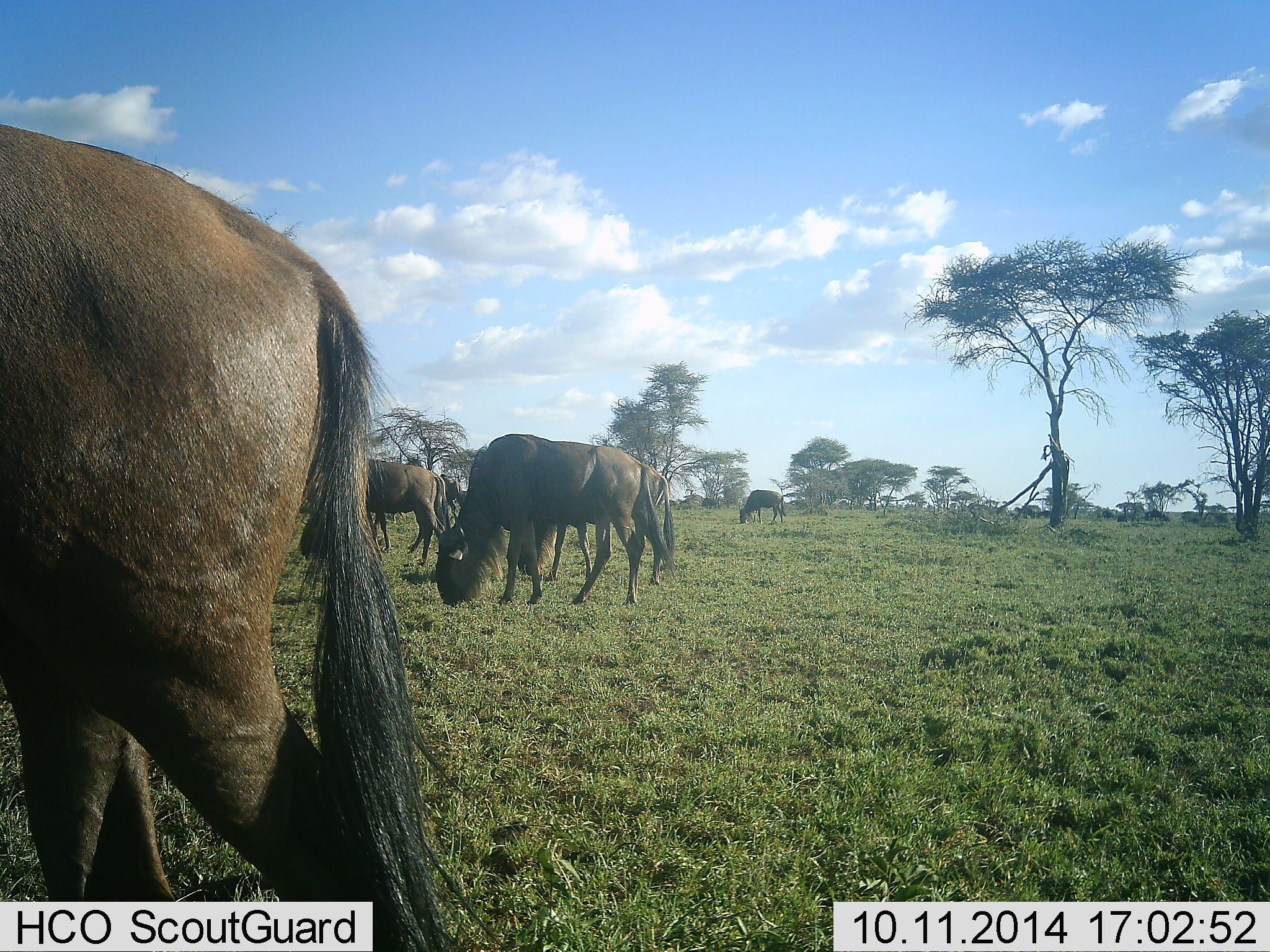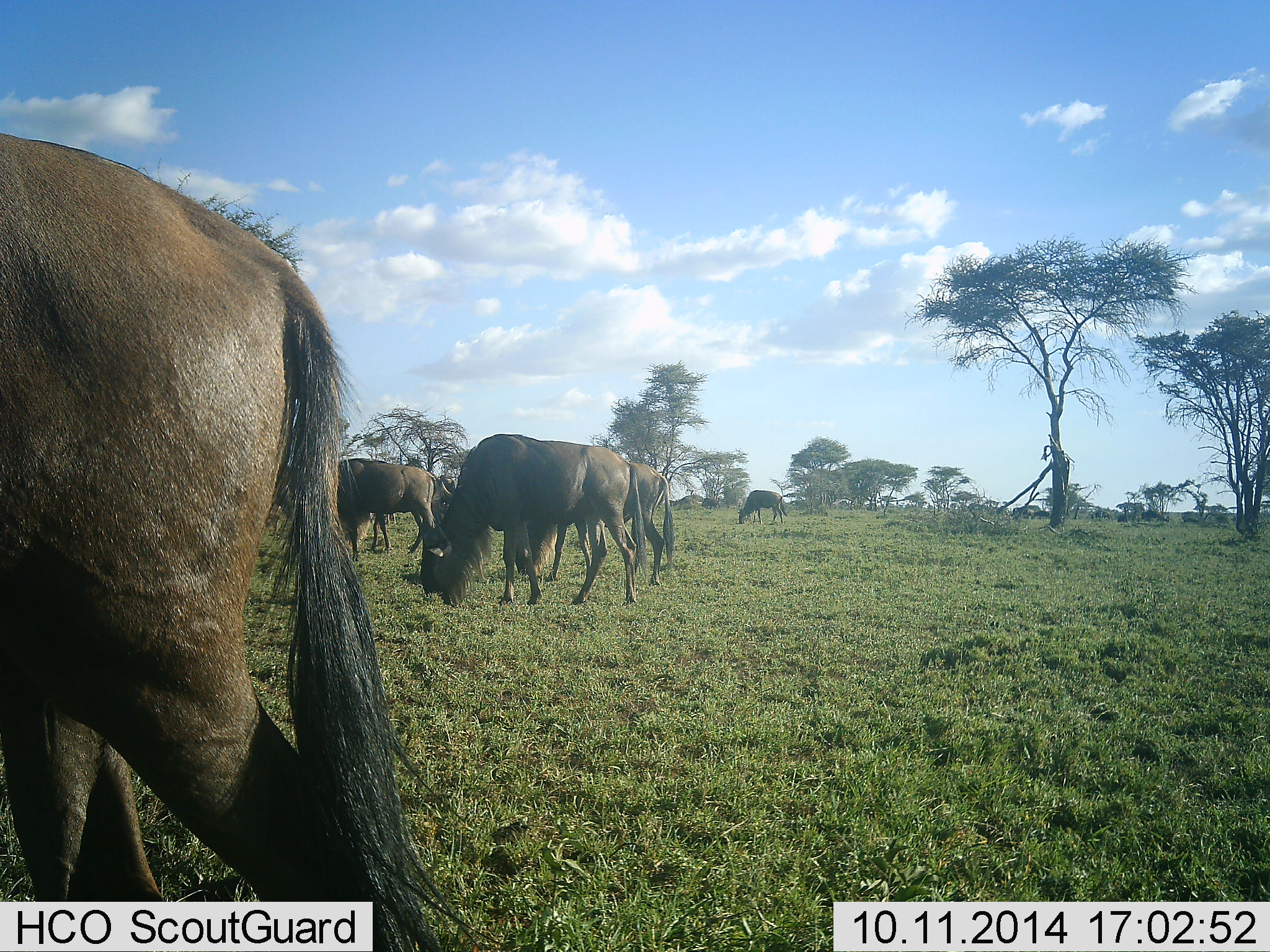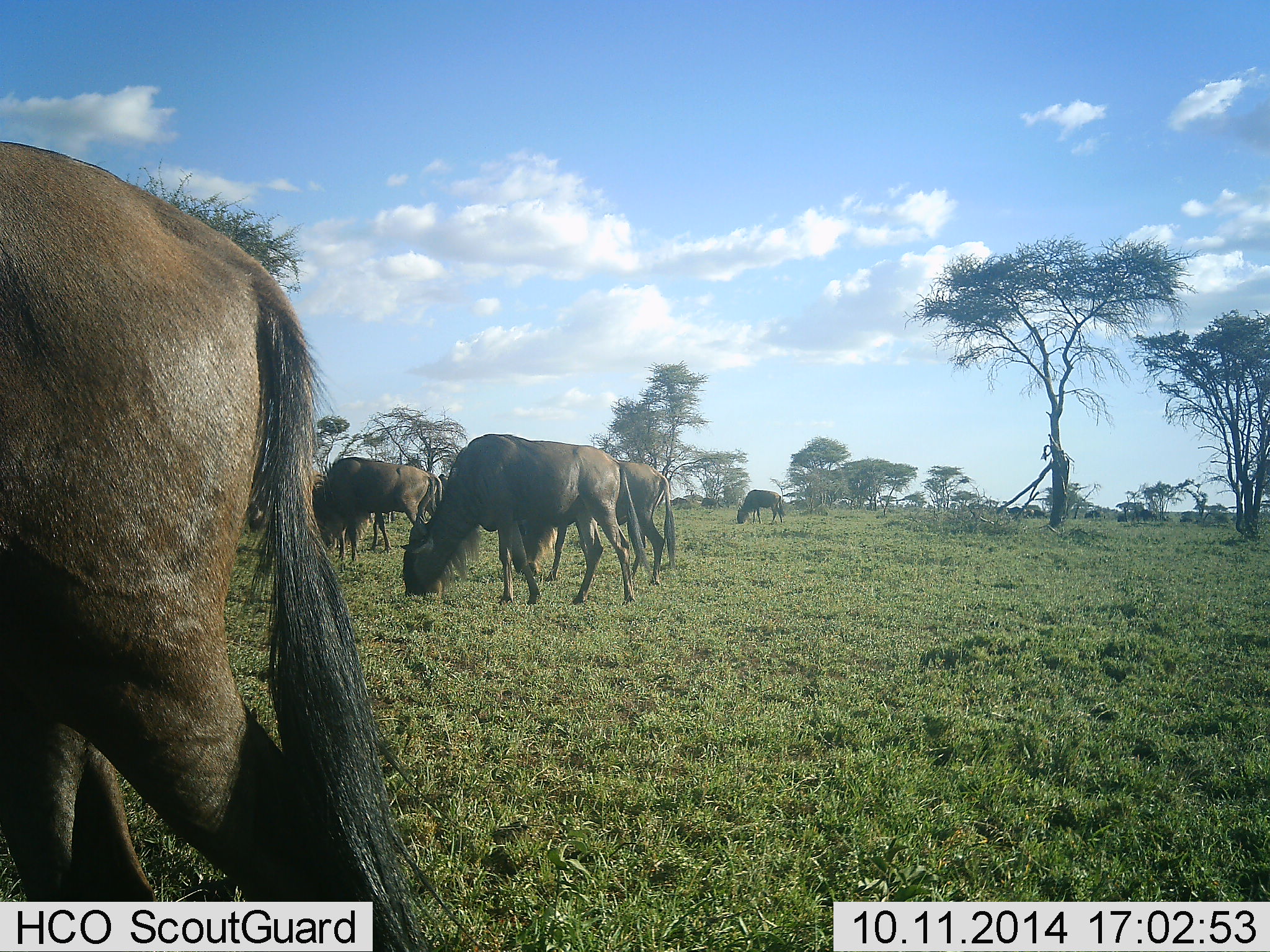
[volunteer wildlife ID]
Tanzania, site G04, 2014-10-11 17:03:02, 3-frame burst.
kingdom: Animalia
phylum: Chordata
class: Mammalia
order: Artiodactyla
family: Bovidae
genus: Connochaetes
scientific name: Connochaetes taurinus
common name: blue wildebeest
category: wildebeest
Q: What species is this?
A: Wildebeest (blue wildebeest) (Connochaetes taurinus).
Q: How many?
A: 7.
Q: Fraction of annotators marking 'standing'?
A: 20%.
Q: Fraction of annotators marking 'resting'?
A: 0%.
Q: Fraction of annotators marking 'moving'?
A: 40%.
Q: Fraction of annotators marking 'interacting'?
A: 0%.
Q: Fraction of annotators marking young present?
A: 0%.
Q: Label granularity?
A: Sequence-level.